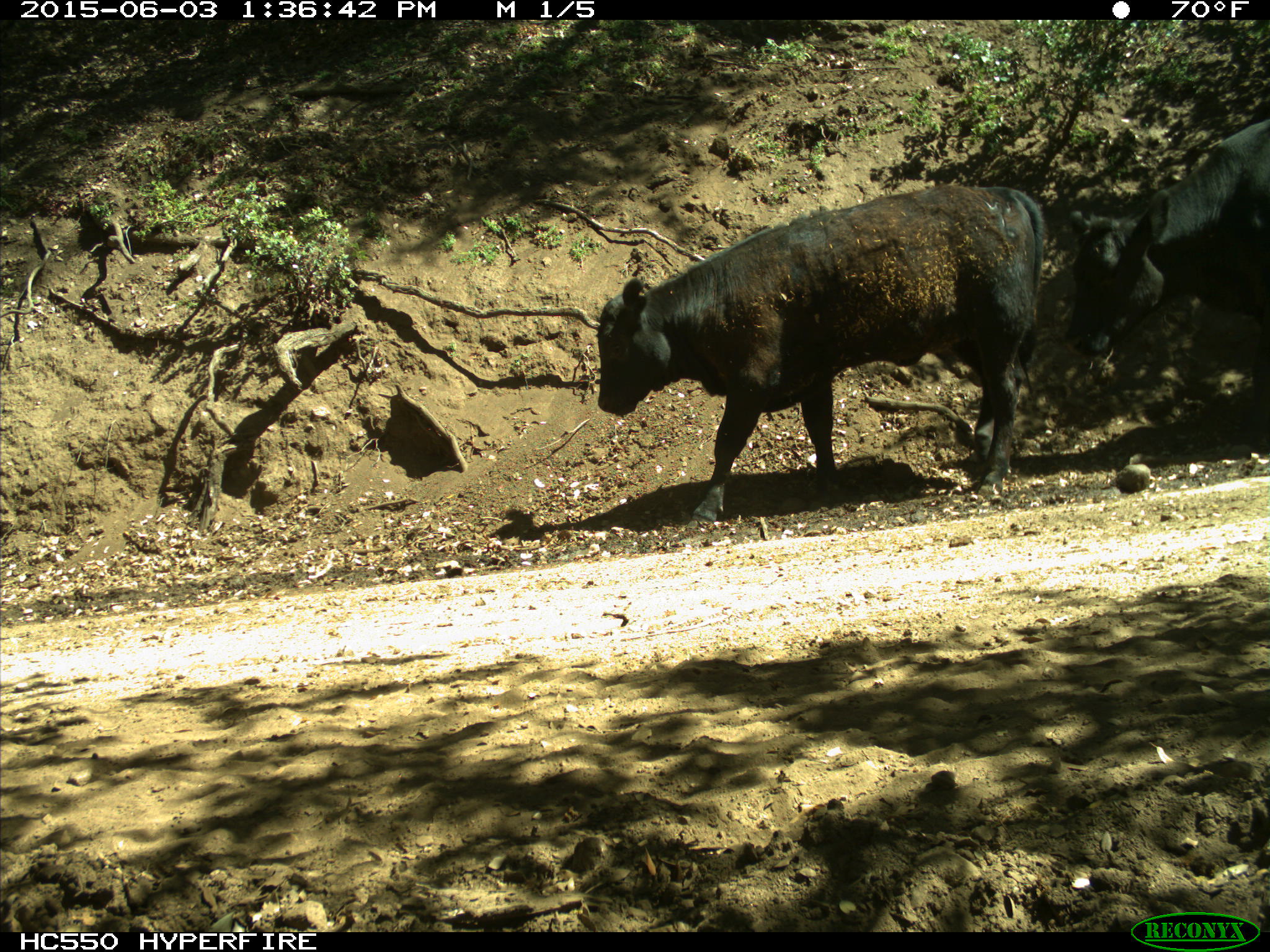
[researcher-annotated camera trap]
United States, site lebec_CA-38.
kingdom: Animalia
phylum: Chordata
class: Mammalia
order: Artiodactyla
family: Bovidae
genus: Bos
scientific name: Bos taurus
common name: domestic cow